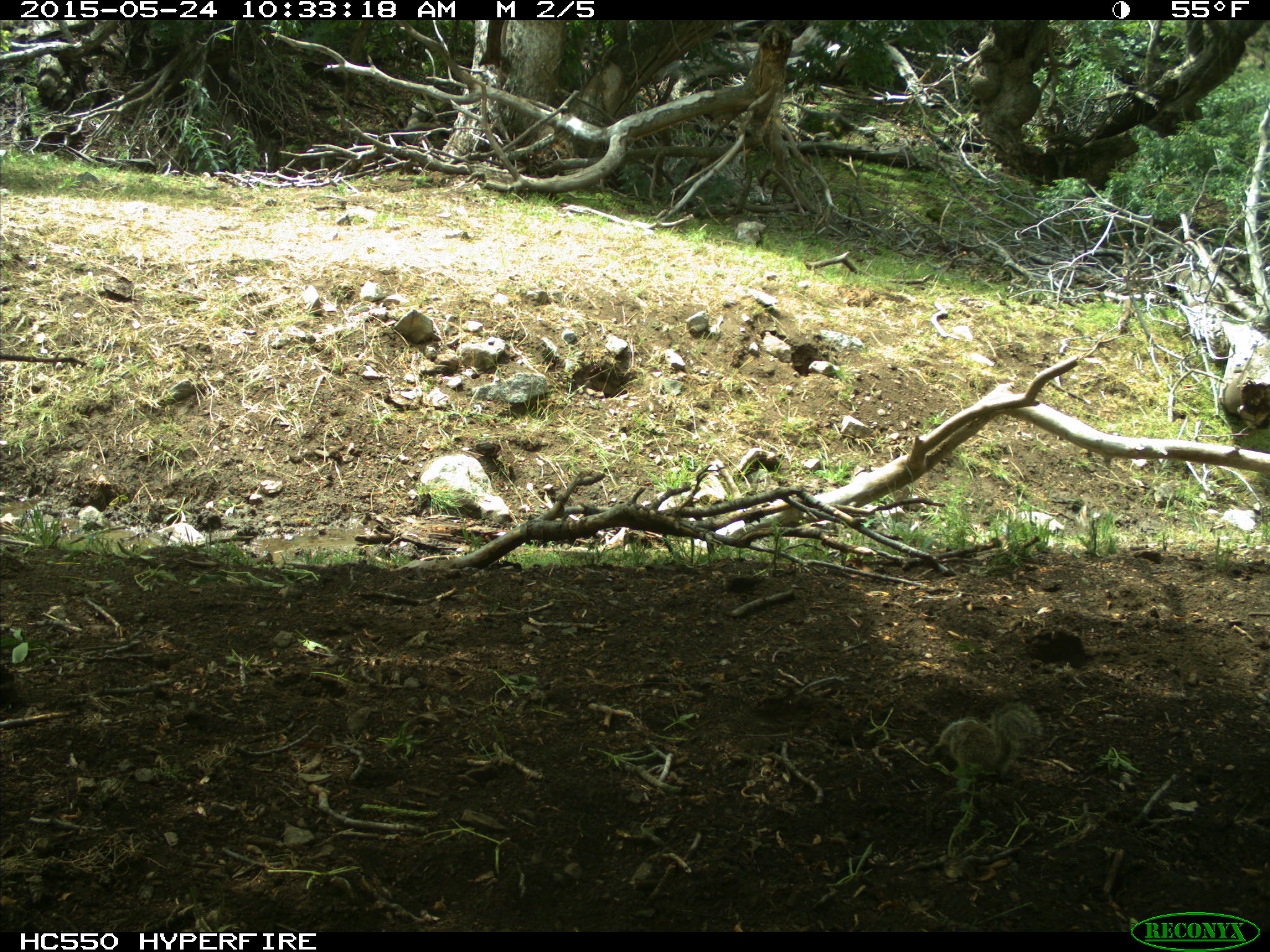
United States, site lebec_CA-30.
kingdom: Animalia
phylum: Chordata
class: Mammalia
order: Rodentia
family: Sciuridae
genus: Otospermophilus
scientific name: Otospermophilus beecheyi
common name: california ground squirrel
Otospermophilus beecheyi (california ground squirrel).